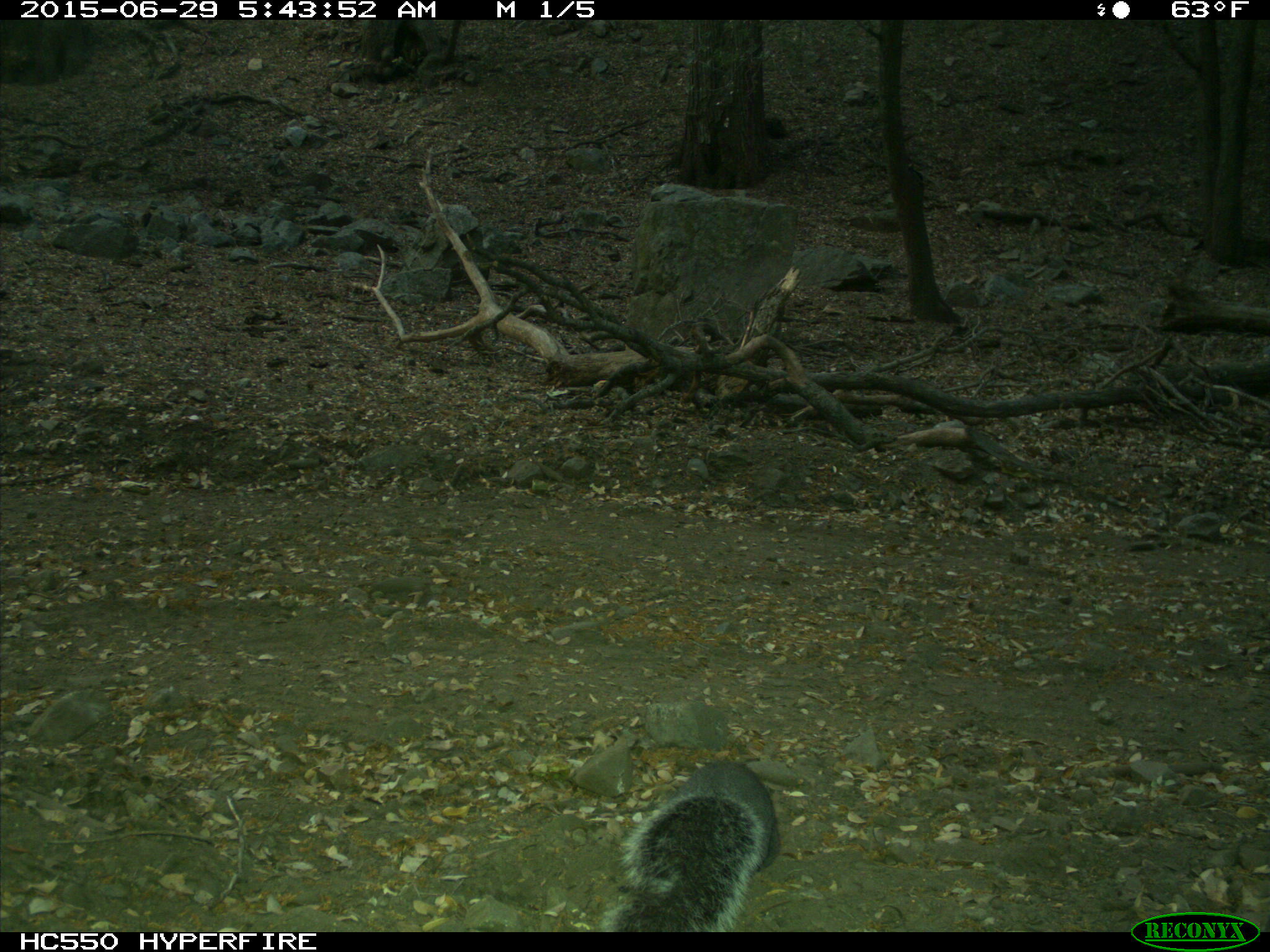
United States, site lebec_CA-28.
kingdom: Animalia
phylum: Chordata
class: Mammalia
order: Rodentia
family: Sciuridae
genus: Sciurus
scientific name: Sciurus carolinensis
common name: eastern gray squirrel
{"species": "Sciurus carolinensis (eastern gray squirrel)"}